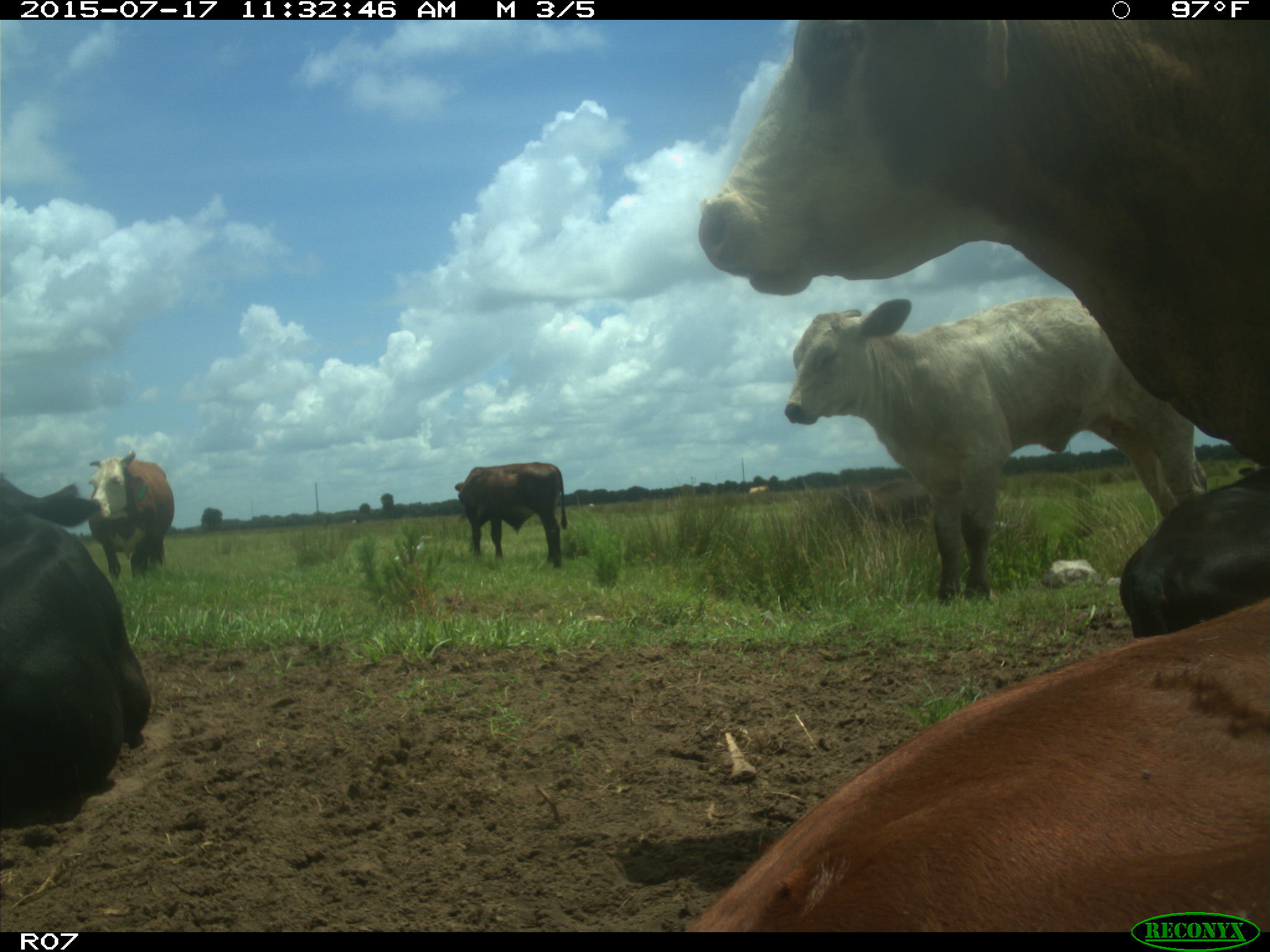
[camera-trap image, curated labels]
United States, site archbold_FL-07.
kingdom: Animalia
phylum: Chordata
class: Mammalia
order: Artiodactyla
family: Bovidae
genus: Bos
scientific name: Bos taurus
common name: domestic cow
Bos taurus (domestic cow).